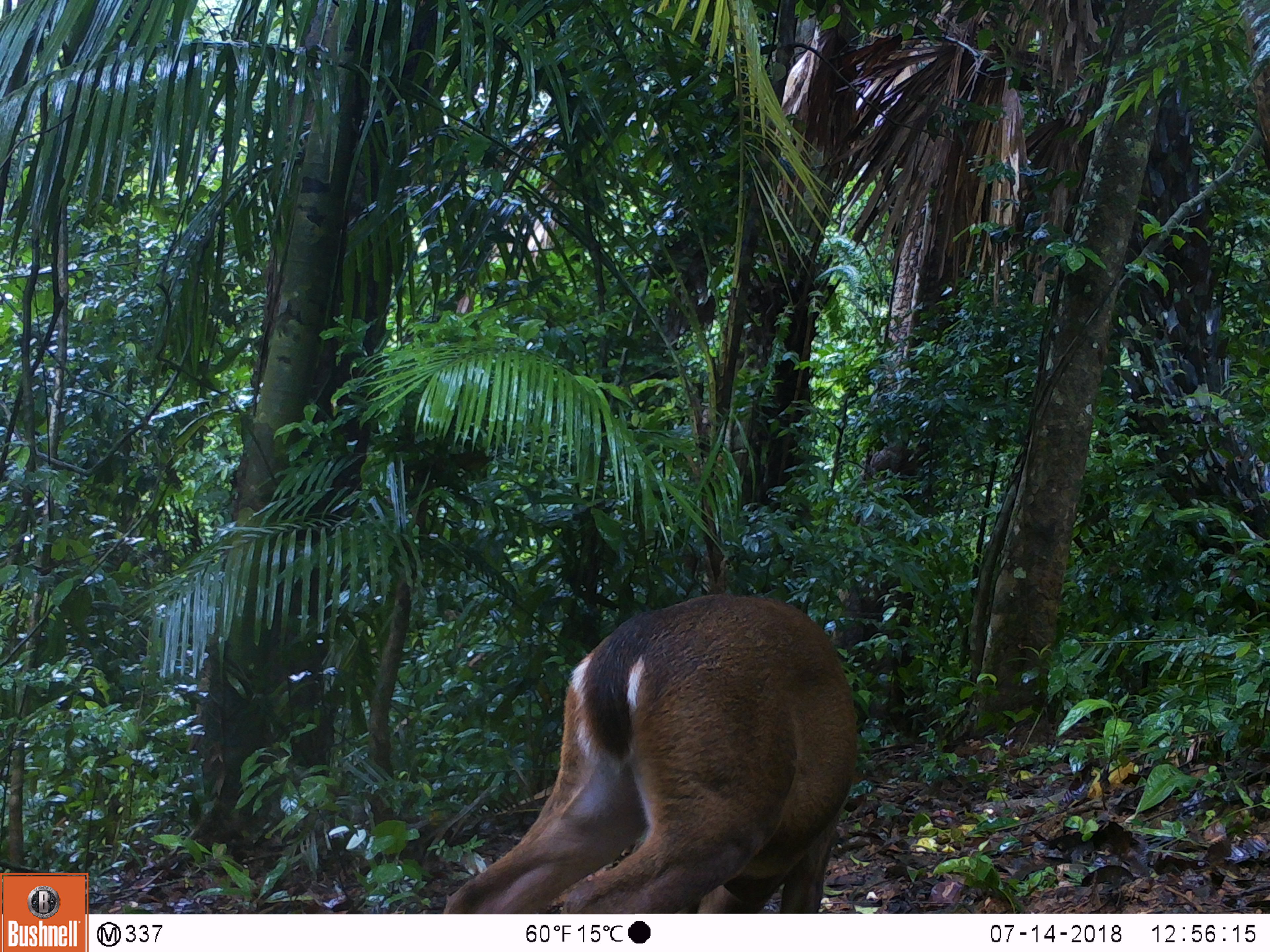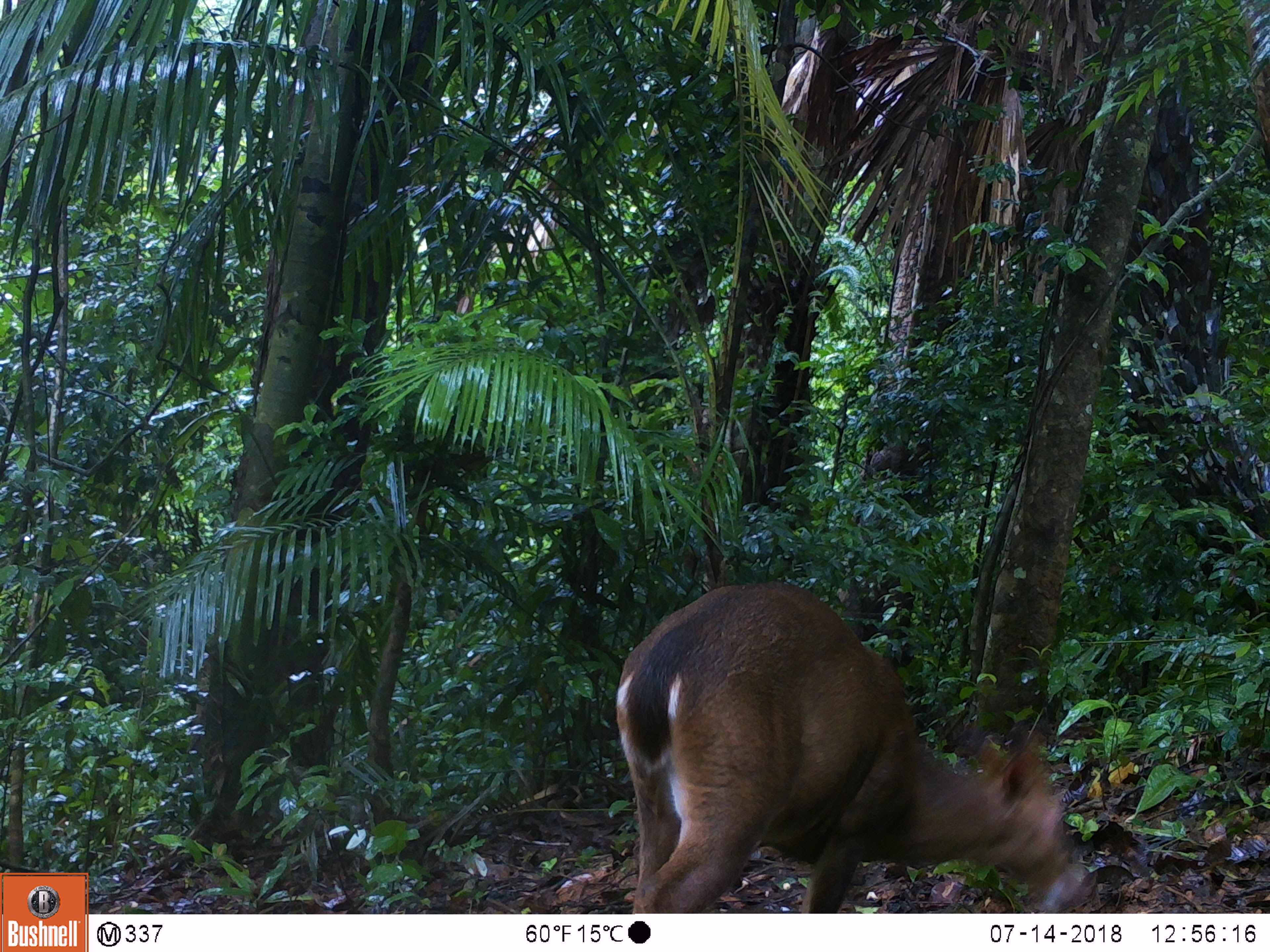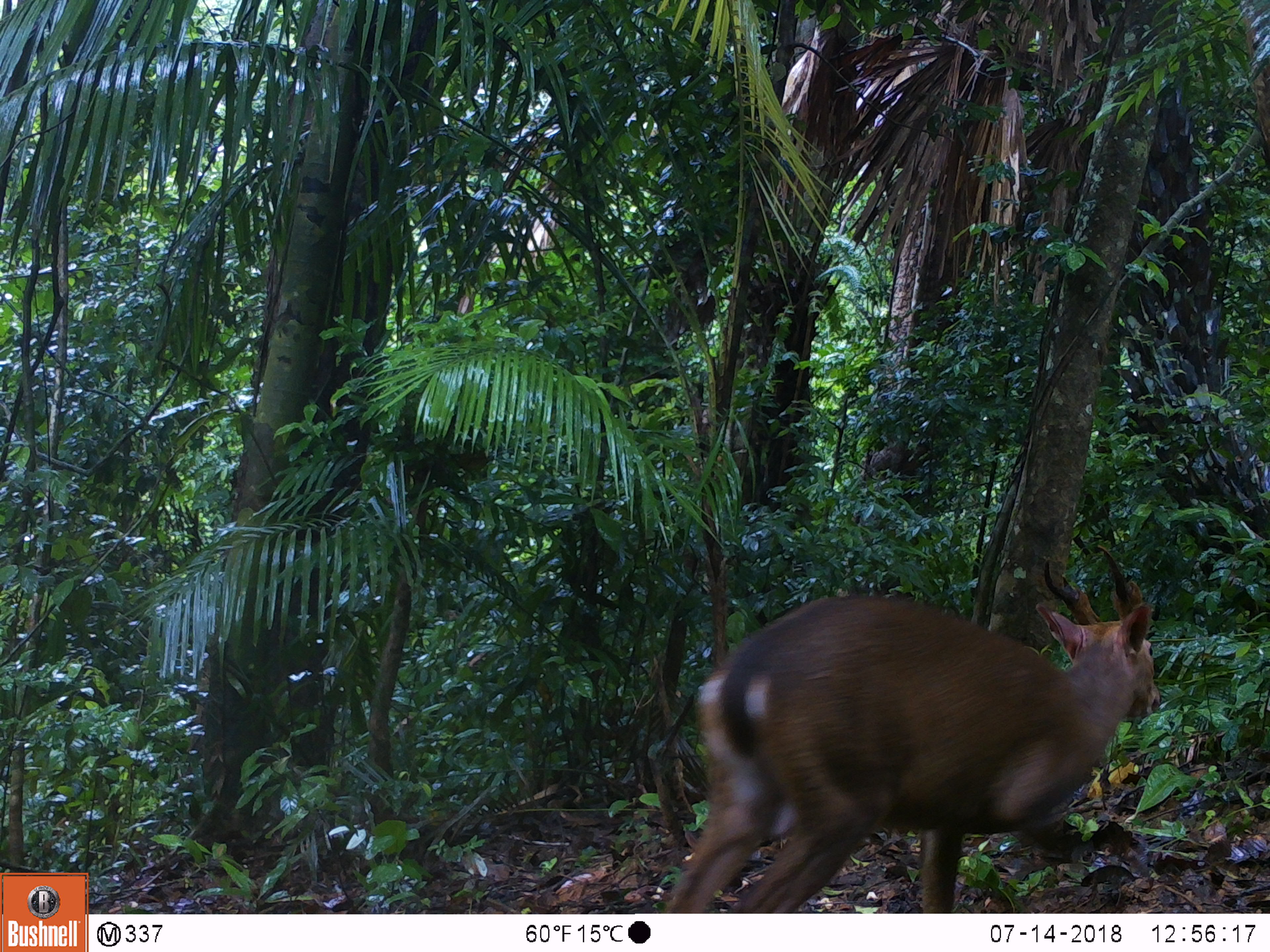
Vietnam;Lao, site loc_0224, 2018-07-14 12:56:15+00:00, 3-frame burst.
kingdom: Animalia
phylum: Chordata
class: Mammalia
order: Artiodactyla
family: Cervidae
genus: Muntiacus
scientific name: Muntiacus vuquangensis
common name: large-antlered muntjac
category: large antlered muntjac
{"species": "large antlered muntjac (large-antlered muntjac) (Muntiacus vuquangensis)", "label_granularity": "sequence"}